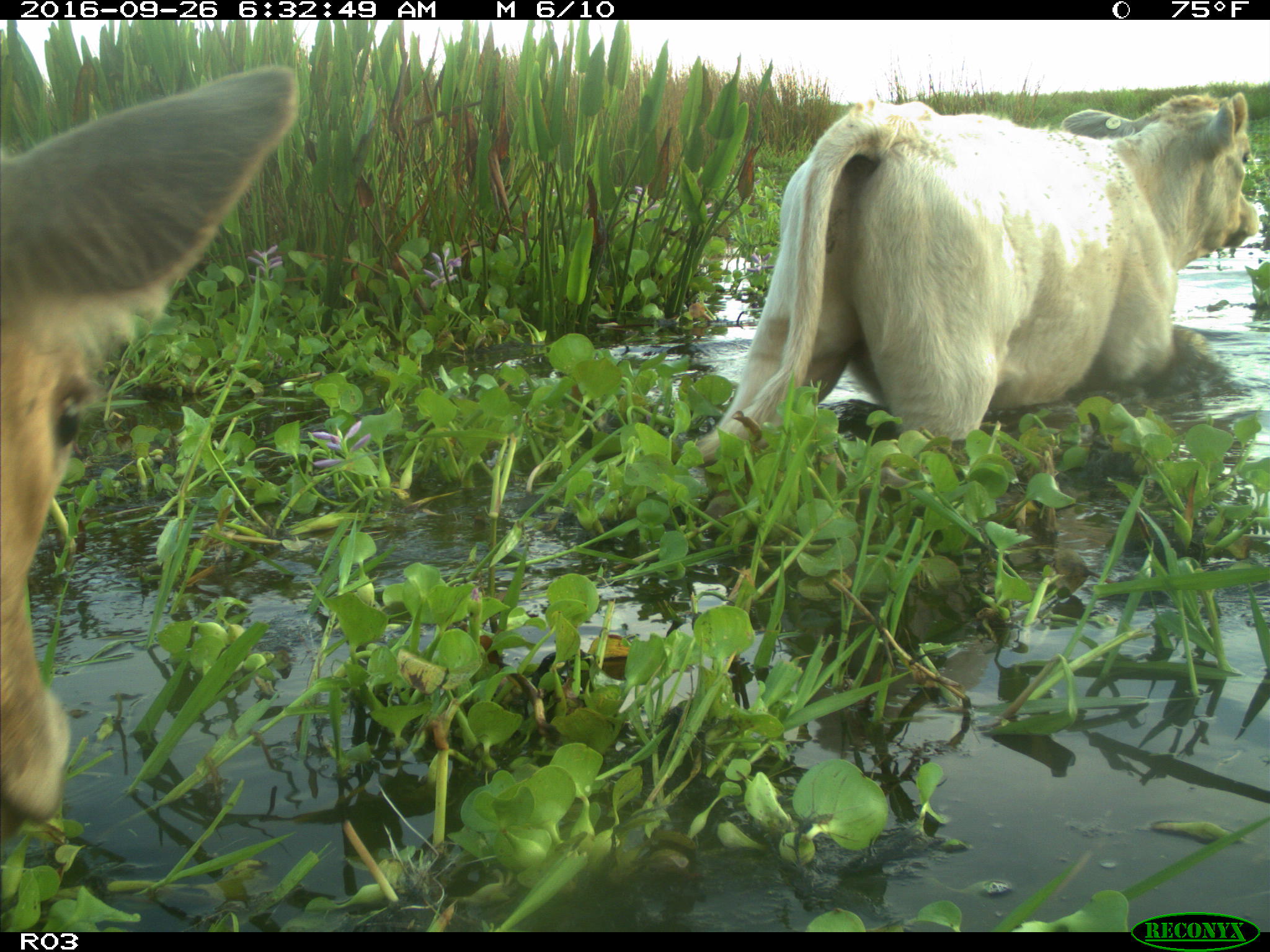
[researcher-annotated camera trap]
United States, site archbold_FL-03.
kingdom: Animalia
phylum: Chordata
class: Mammalia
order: Artiodactyla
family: Bovidae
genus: Bos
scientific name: Bos taurus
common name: domestic cow